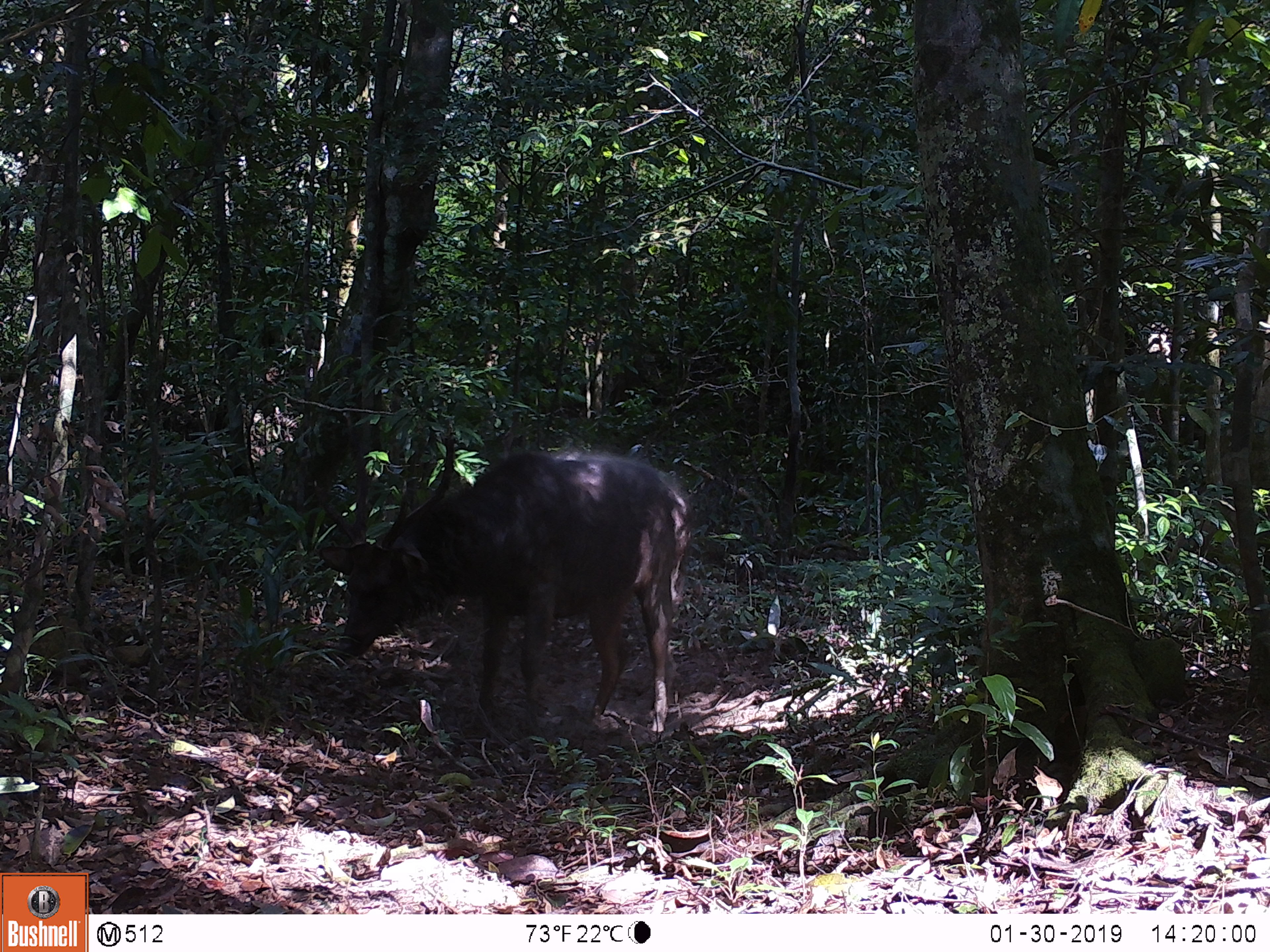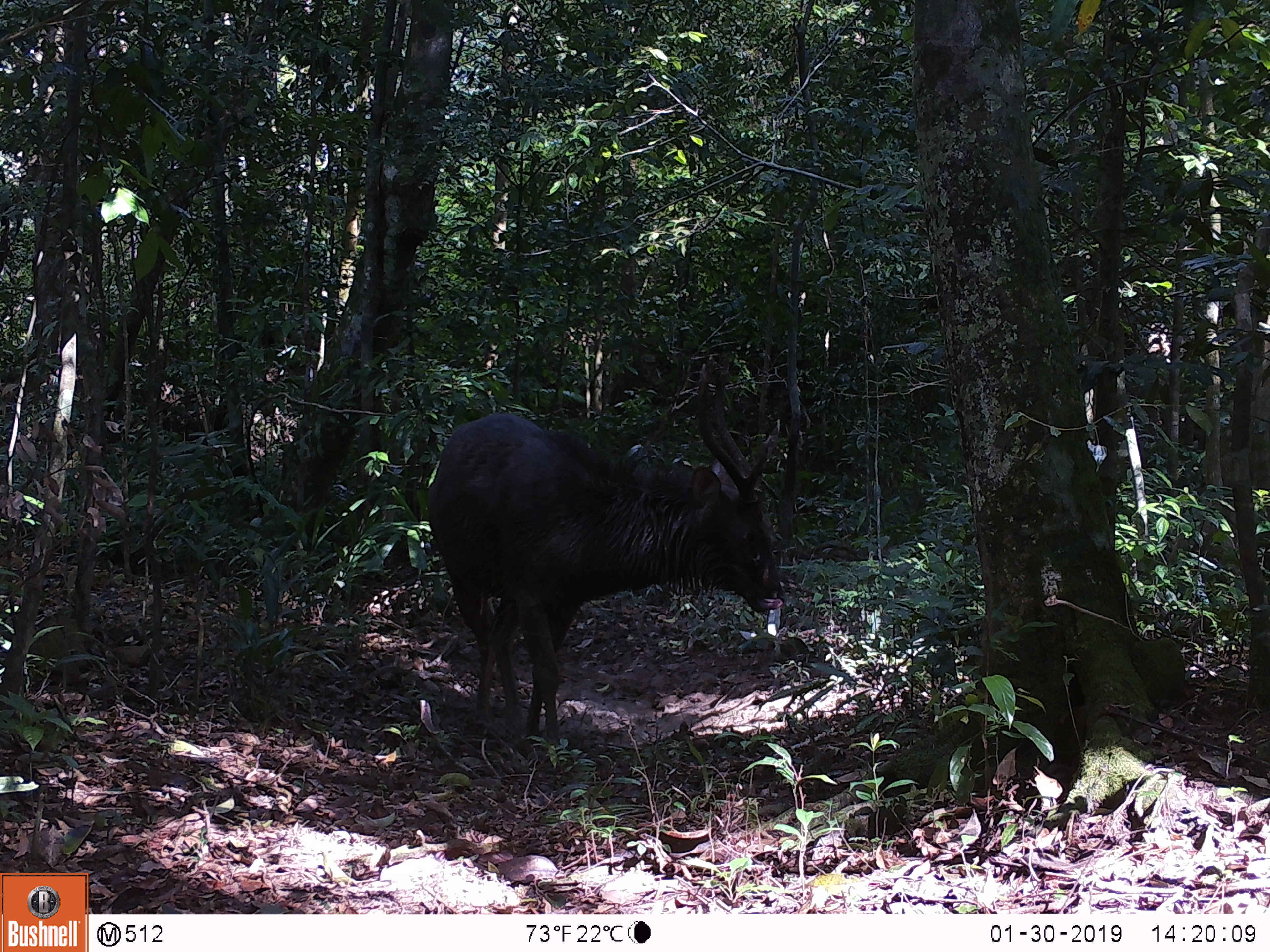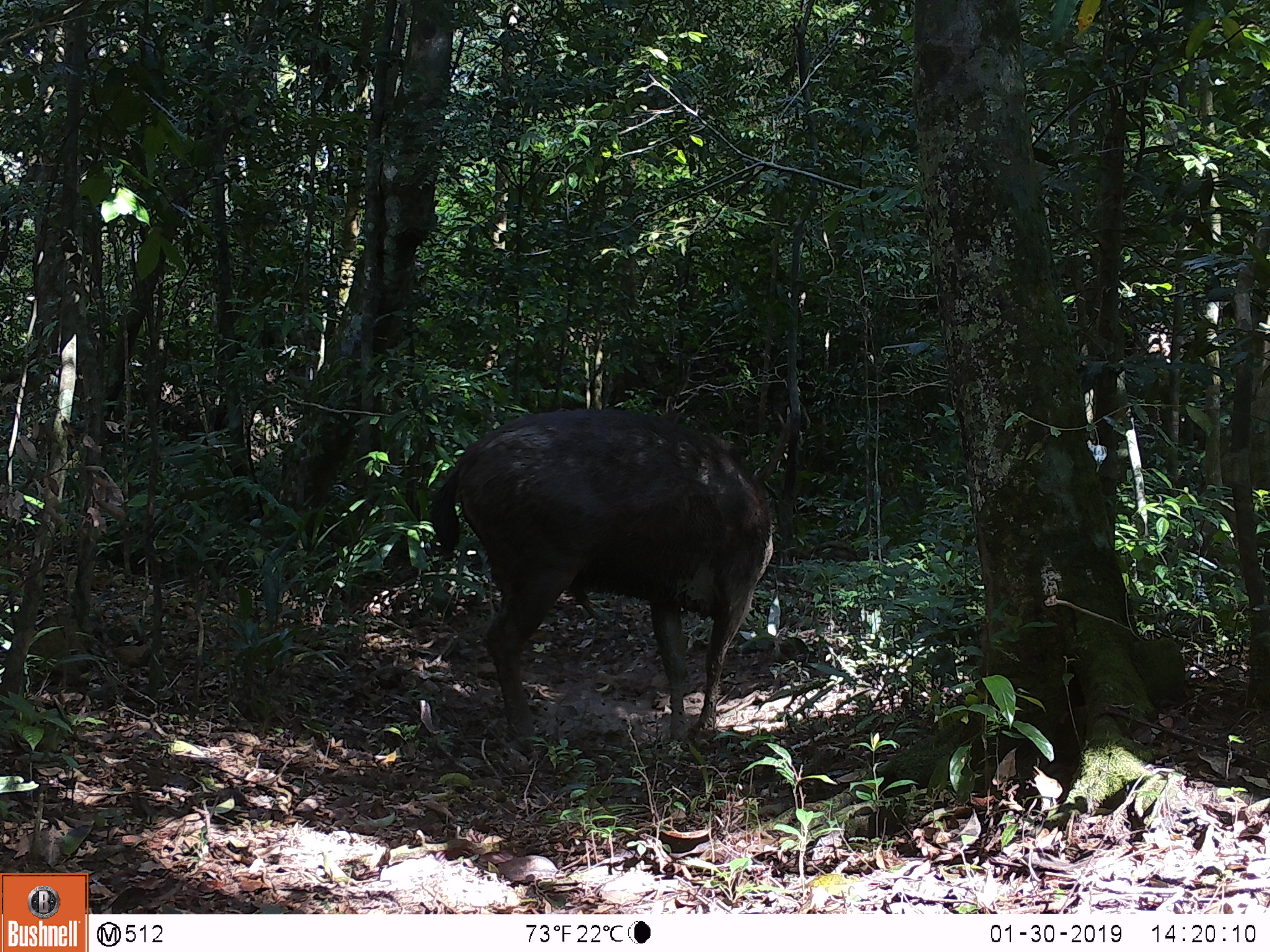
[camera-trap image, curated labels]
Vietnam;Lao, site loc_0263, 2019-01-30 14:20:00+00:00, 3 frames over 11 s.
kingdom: Animalia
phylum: Chordata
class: Mammalia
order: Artiodactyla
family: Cervidae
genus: Rusa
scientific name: Rusa unicolor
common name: sambar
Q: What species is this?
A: Sambar (Rusa unicolor).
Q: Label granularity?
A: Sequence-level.